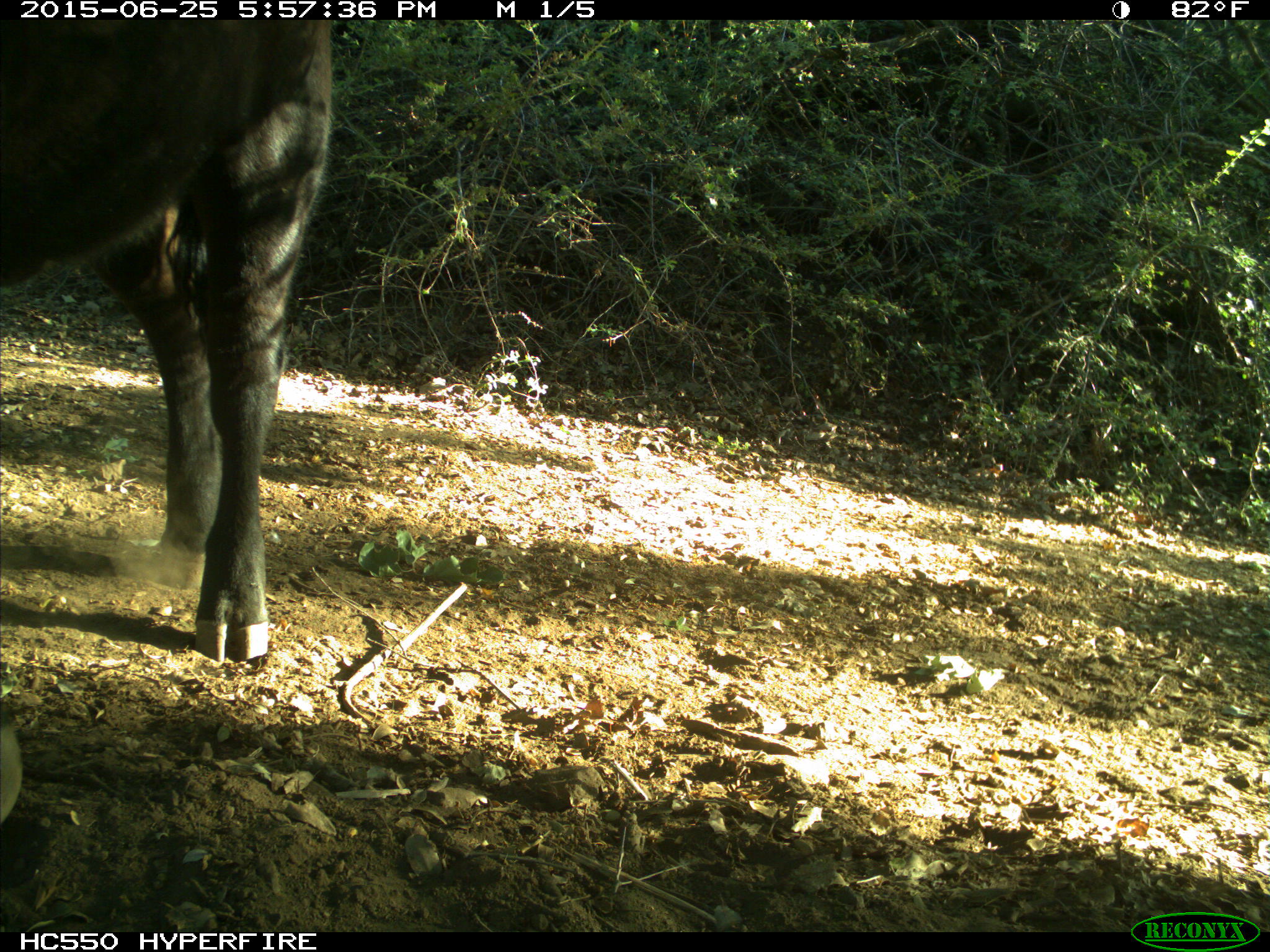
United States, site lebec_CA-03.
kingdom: Animalia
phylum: Chordata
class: Mammalia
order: Artiodactyla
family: Bovidae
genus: Bos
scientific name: Bos taurus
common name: domestic cow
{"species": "Bos taurus (domestic cow)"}